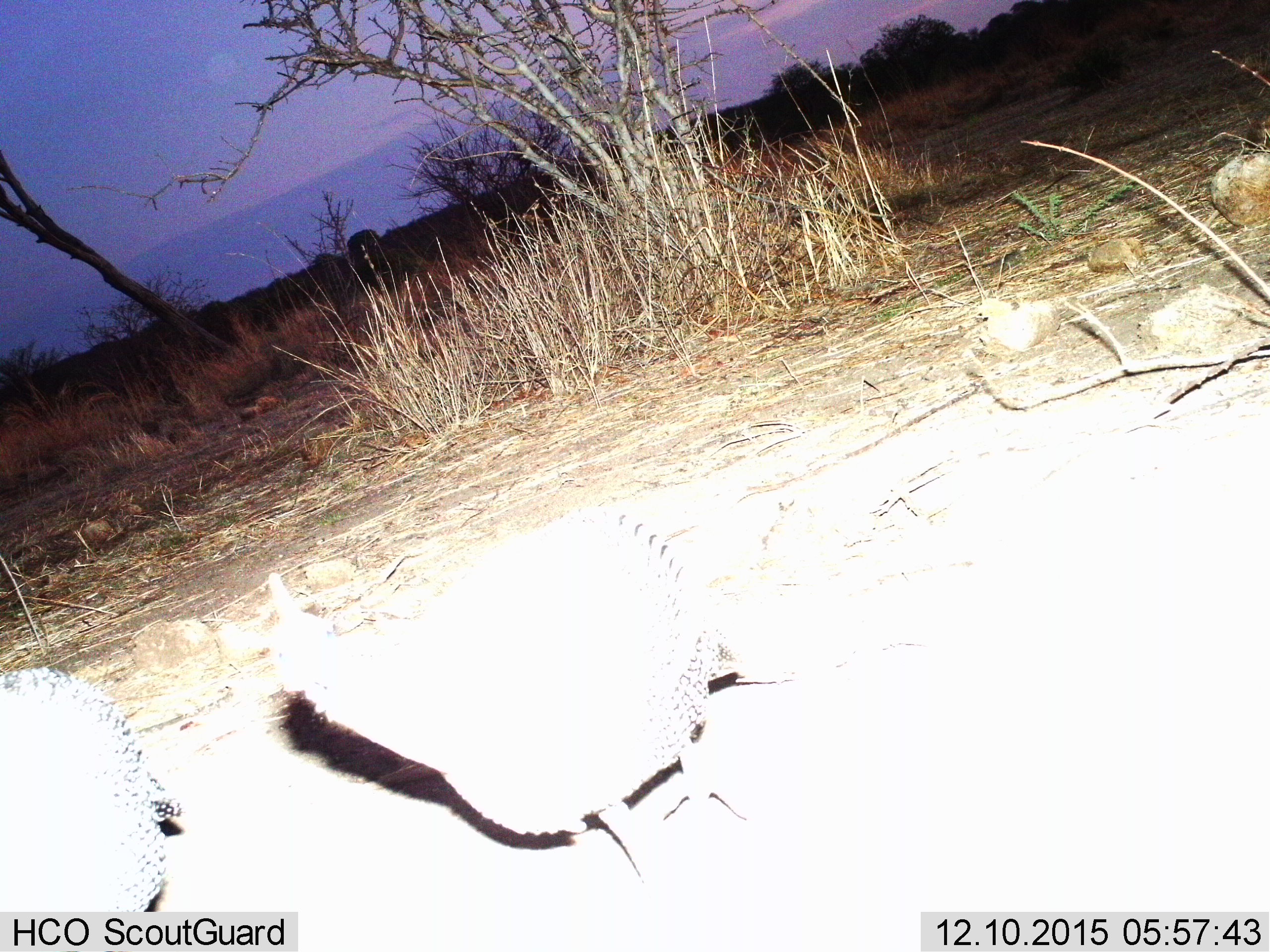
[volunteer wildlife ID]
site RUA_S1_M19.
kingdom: Animalia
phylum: Chordata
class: Aves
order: Galliformes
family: Numididae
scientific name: Numididae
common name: guineafowl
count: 2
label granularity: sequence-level